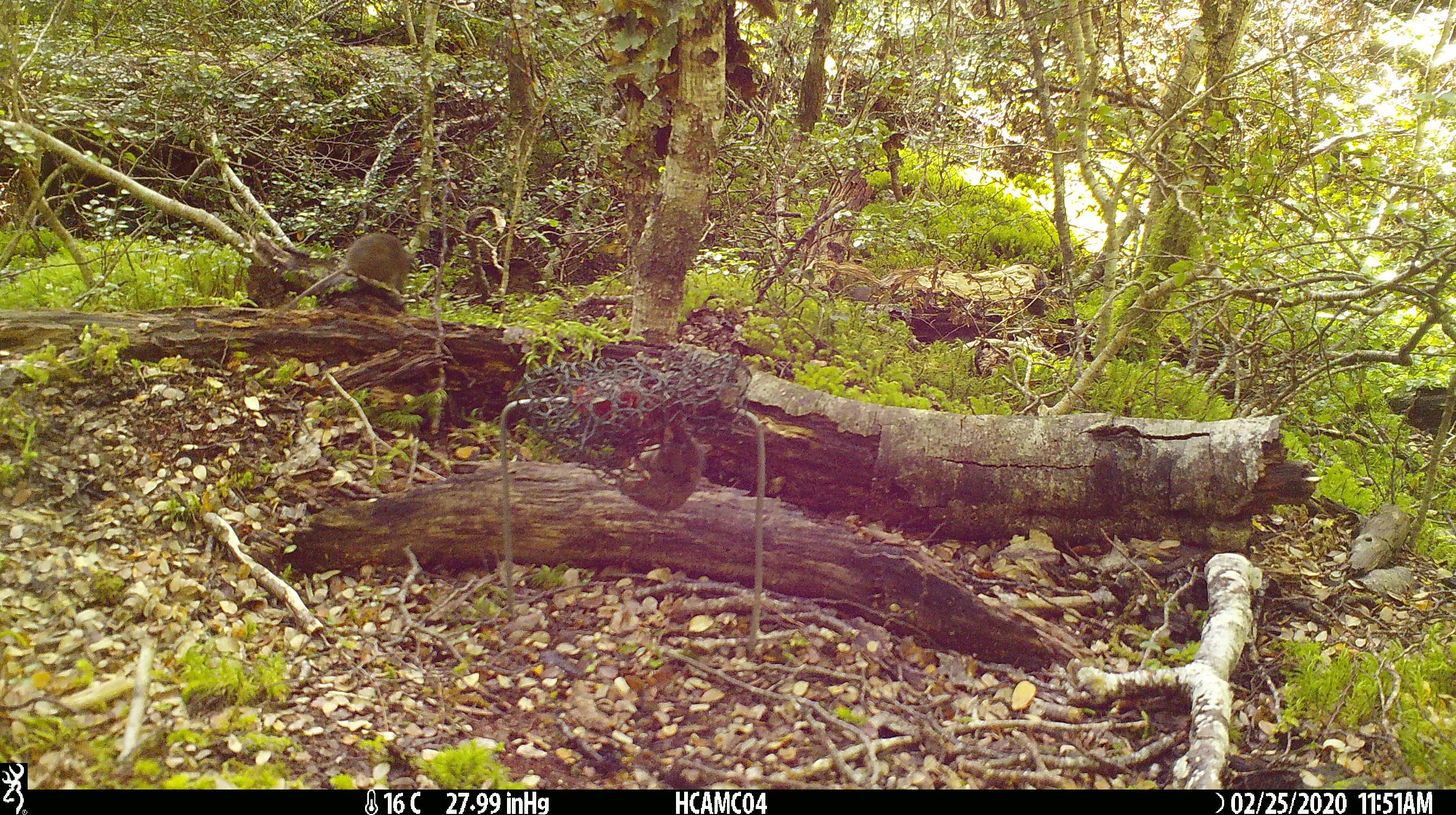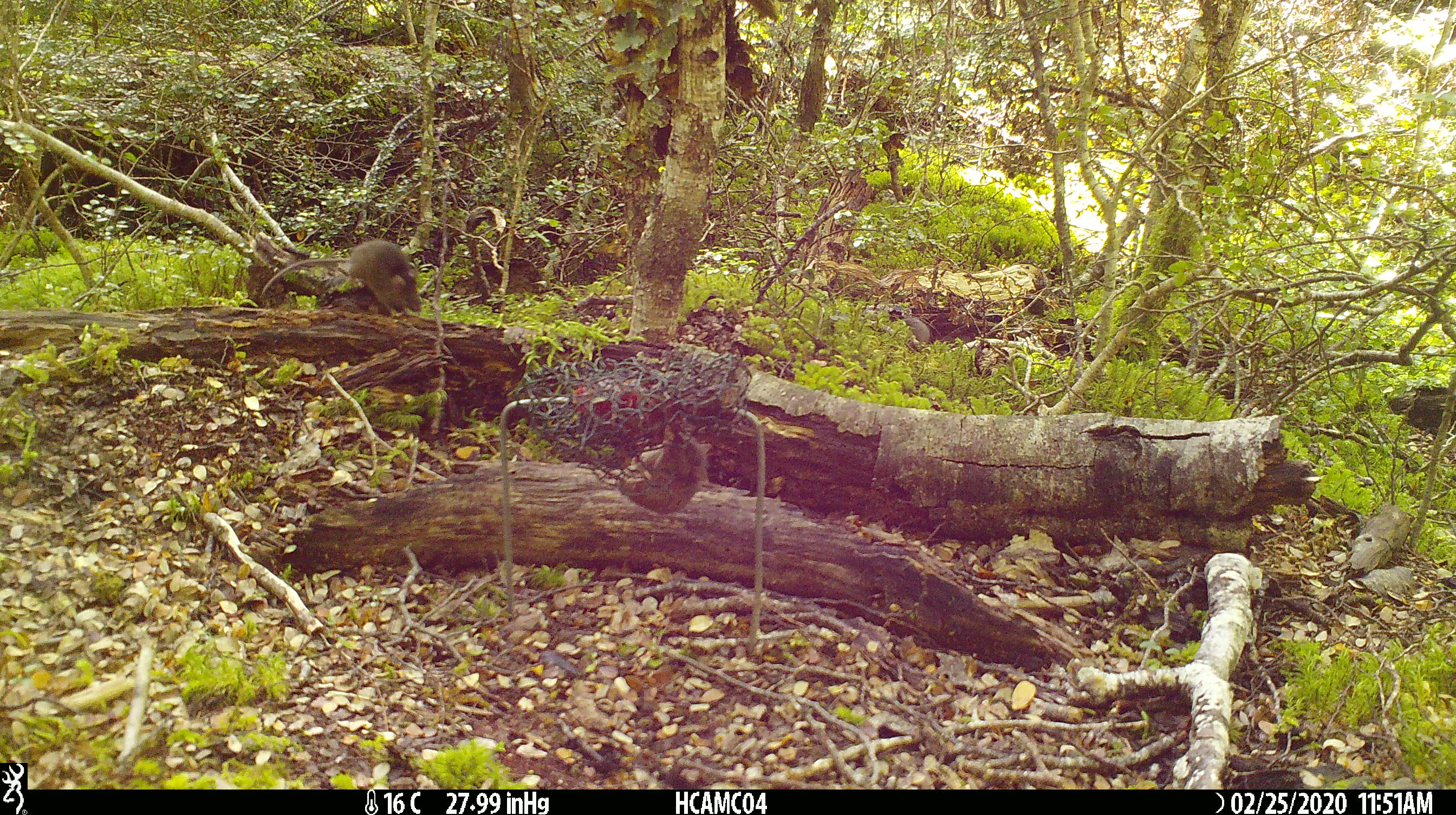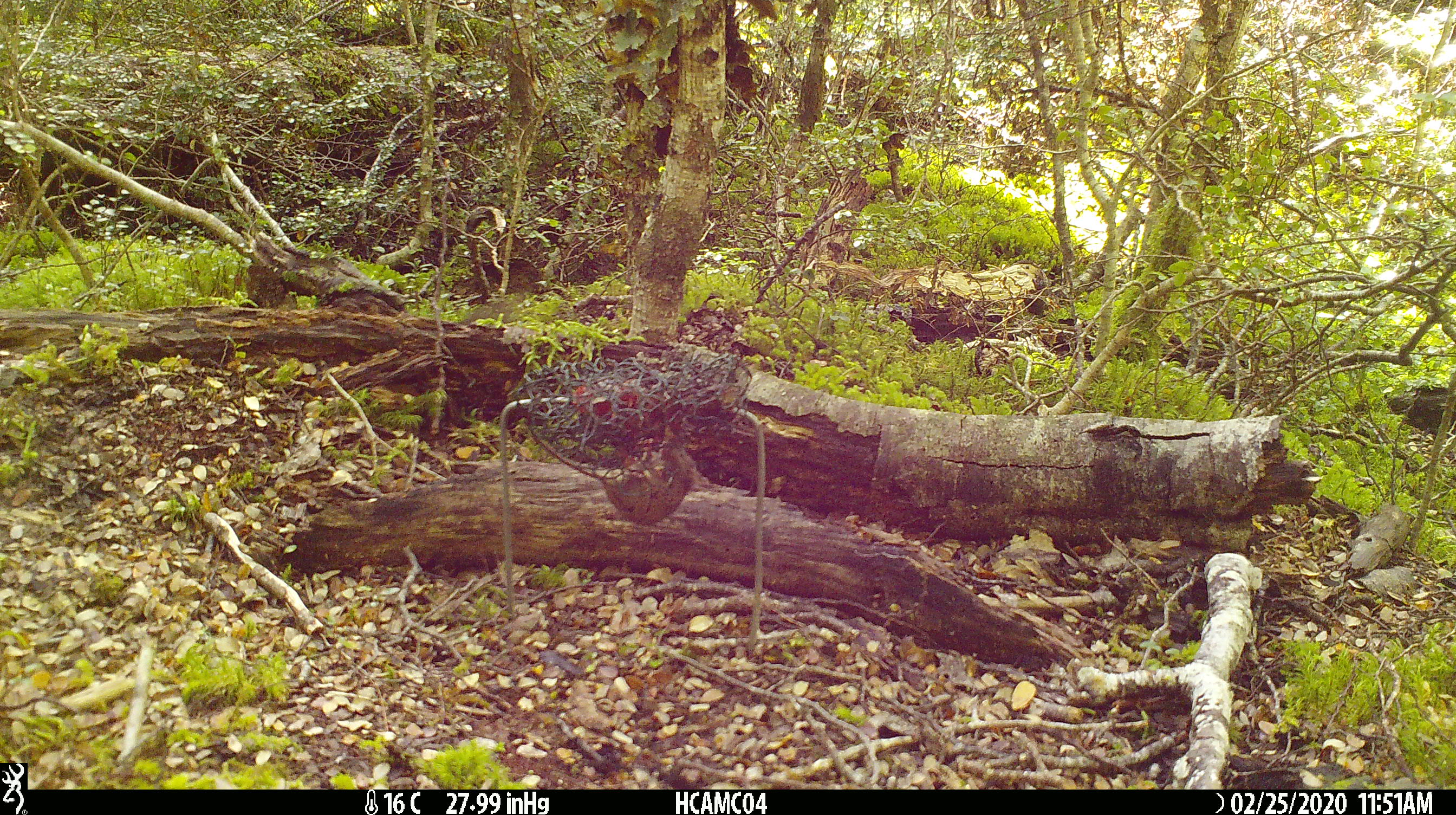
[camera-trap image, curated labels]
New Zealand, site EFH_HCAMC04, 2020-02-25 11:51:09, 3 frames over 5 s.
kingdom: Animalia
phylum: Chordata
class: Mammalia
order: Rodentia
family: Muridae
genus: Mus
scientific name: Mus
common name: mouse